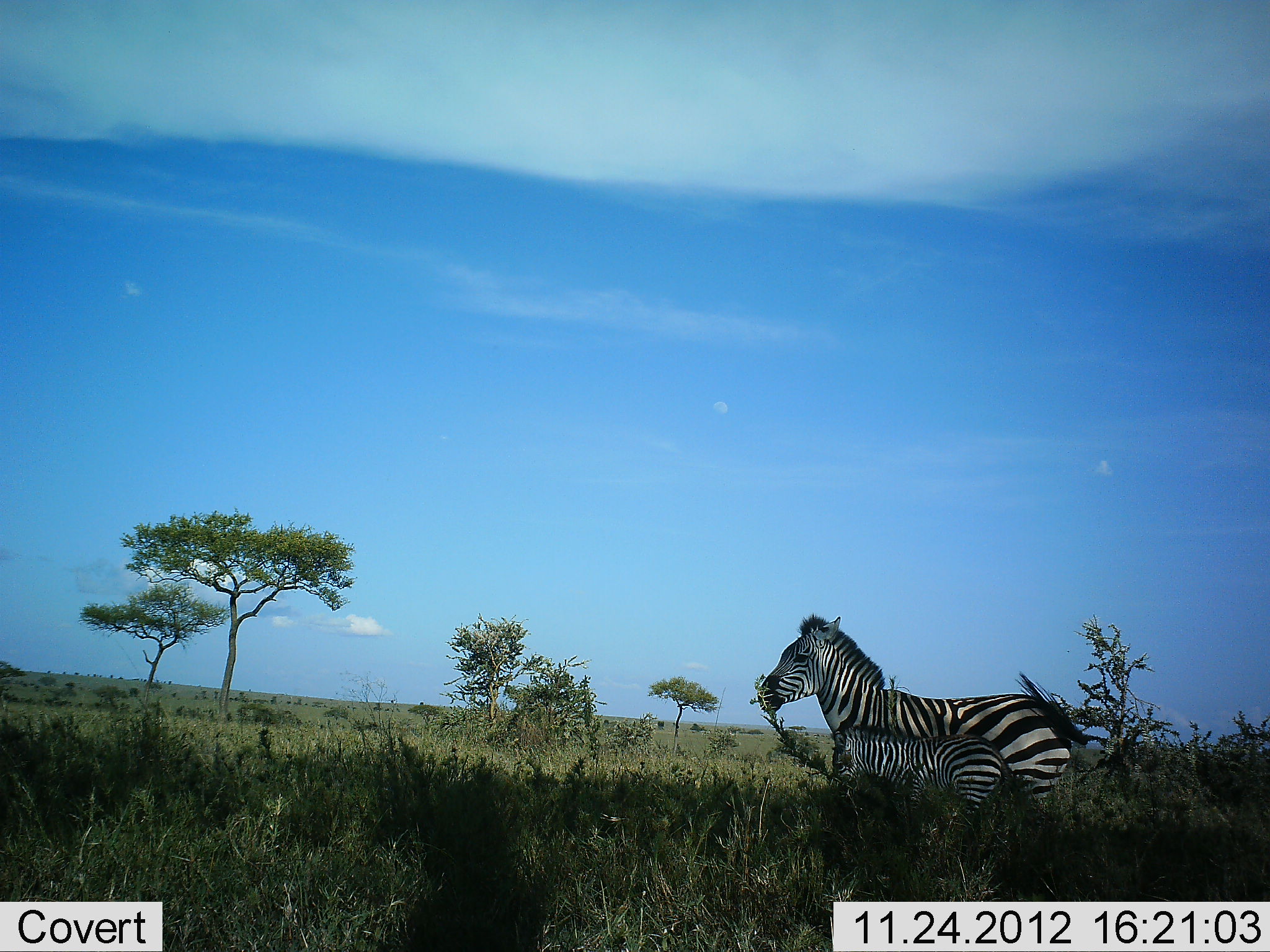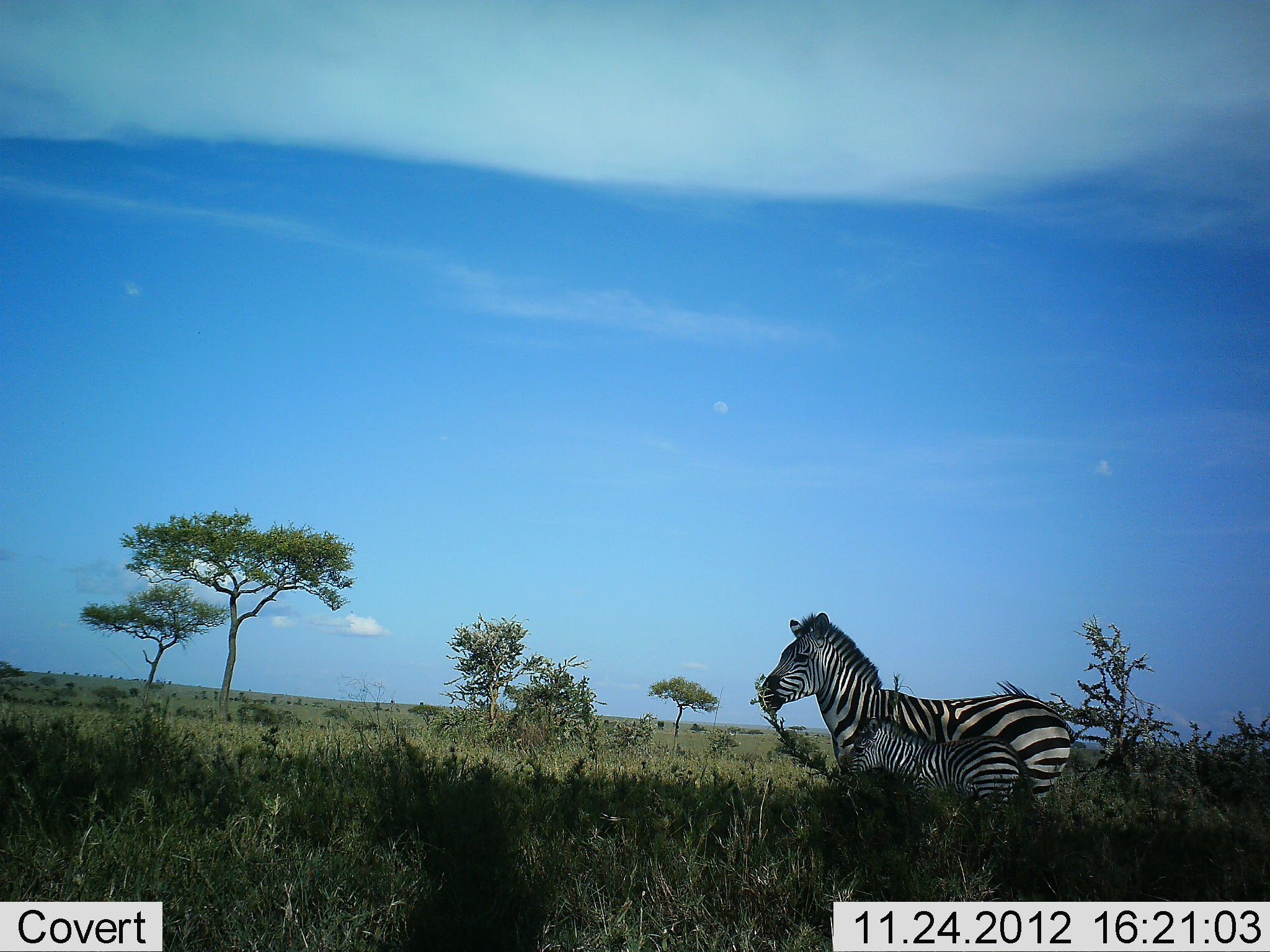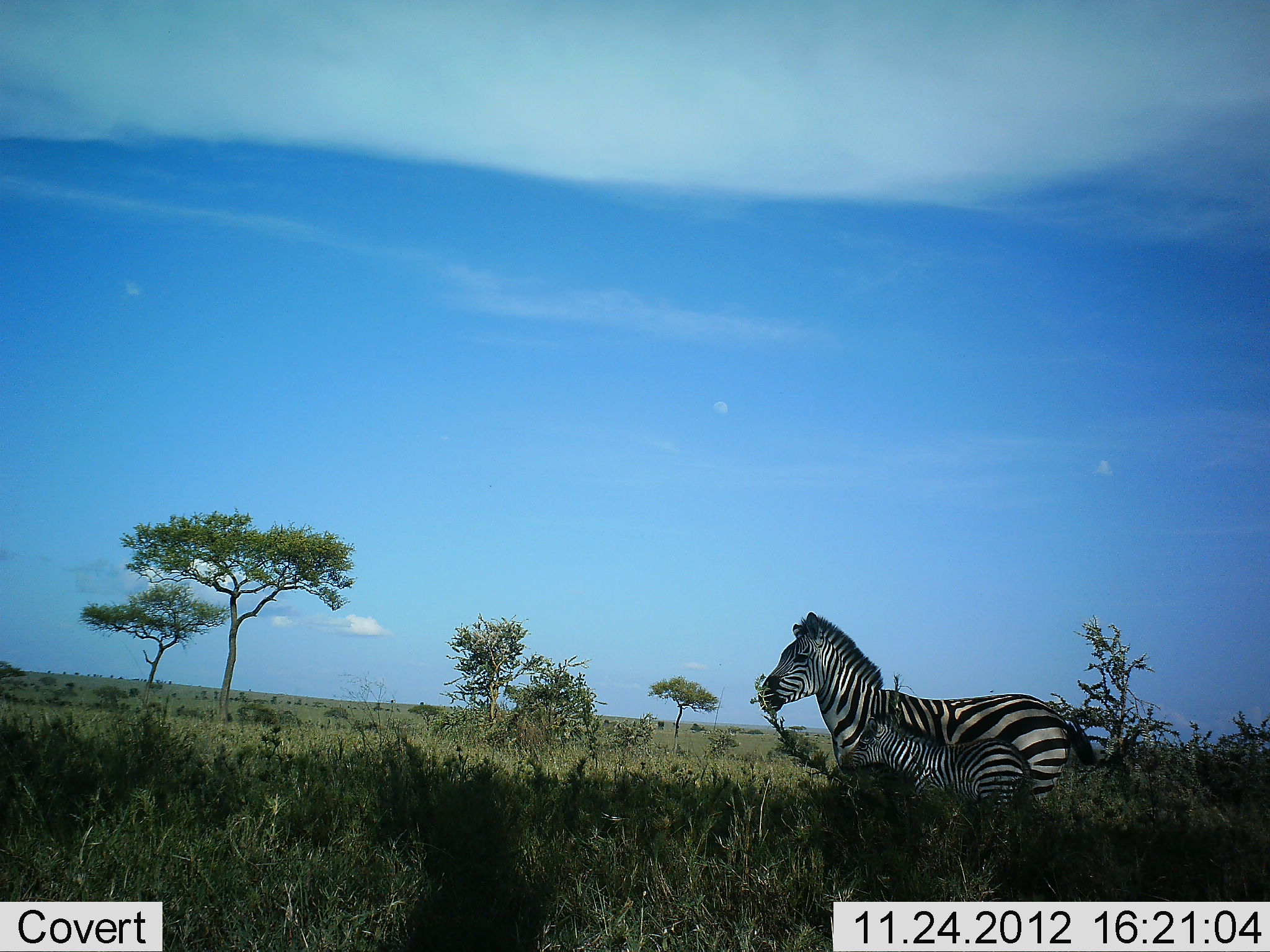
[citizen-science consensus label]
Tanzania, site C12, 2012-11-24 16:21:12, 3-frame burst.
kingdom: Animalia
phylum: Chordata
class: Mammalia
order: Perissodactyla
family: Equidae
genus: Equus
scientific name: Equus quagga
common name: plains zebra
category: zebra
Zebra (plains zebra) (Equus quagga), count 2. Behavior (volunteer vote fractions): standing 90%, resting 0%, moving 10%, interacting 10%. Young present (vote fraction): 90%. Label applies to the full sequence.